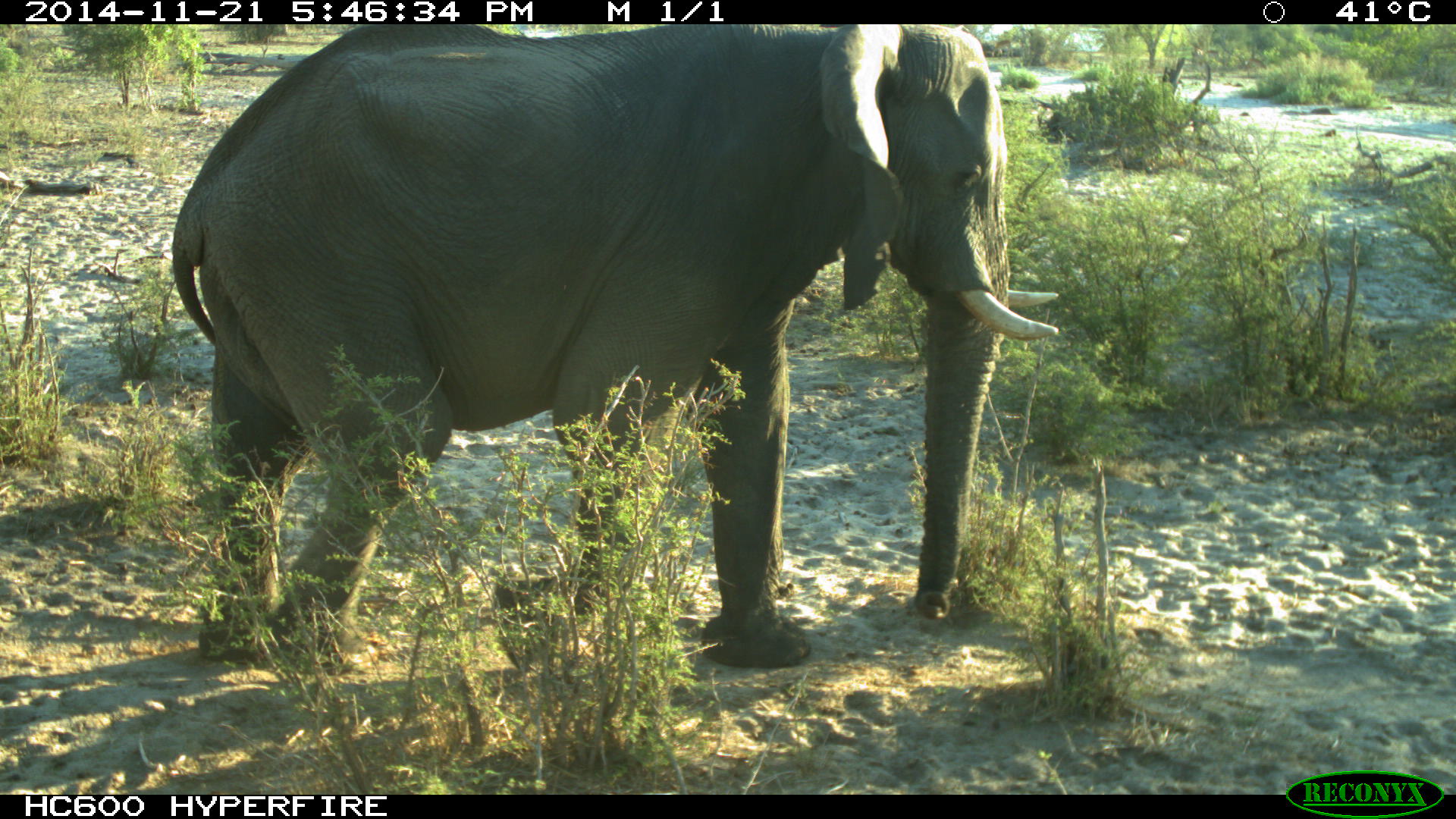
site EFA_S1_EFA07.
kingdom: Animalia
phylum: Chordata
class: Mammalia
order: Proboscidea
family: Elephantidae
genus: Loxodonta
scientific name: Loxodonta africana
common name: african bush elephant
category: elephant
Elephant (african bush elephant) (Loxodonta africana), count 1. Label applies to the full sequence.